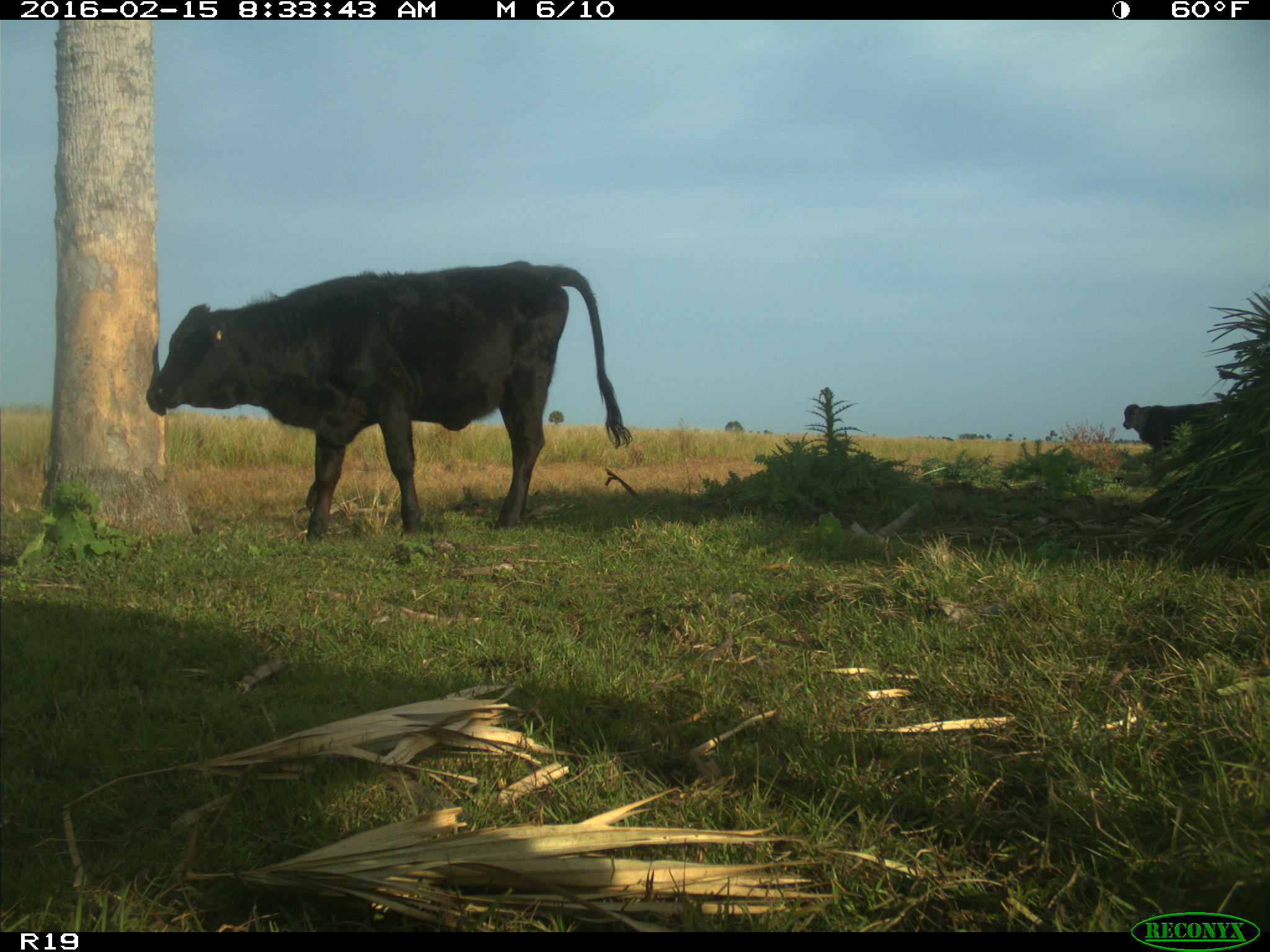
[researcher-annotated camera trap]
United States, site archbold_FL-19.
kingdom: Animalia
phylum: Chordata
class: Mammalia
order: Artiodactyla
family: Bovidae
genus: Bos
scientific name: Bos taurus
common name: domestic cow